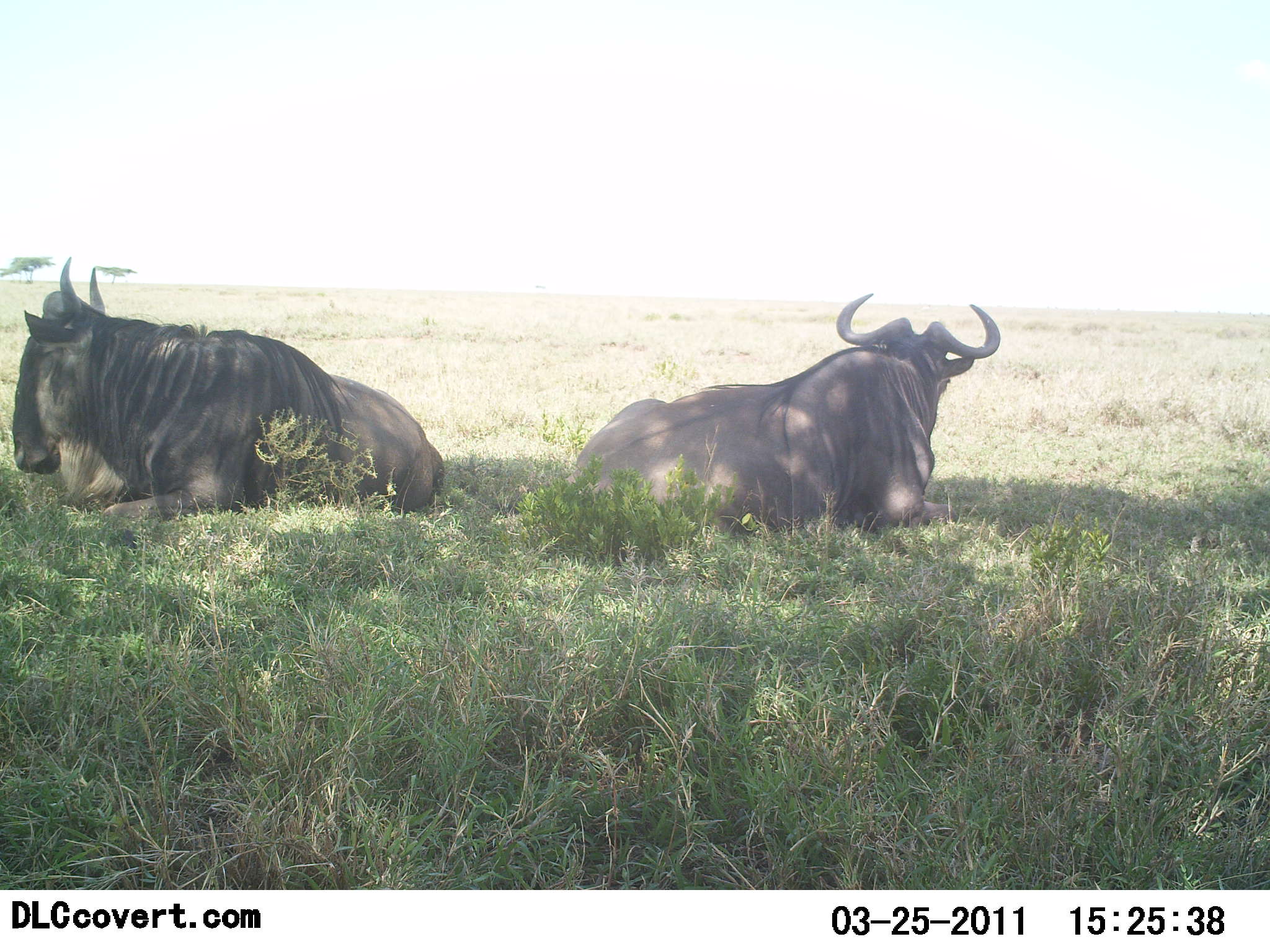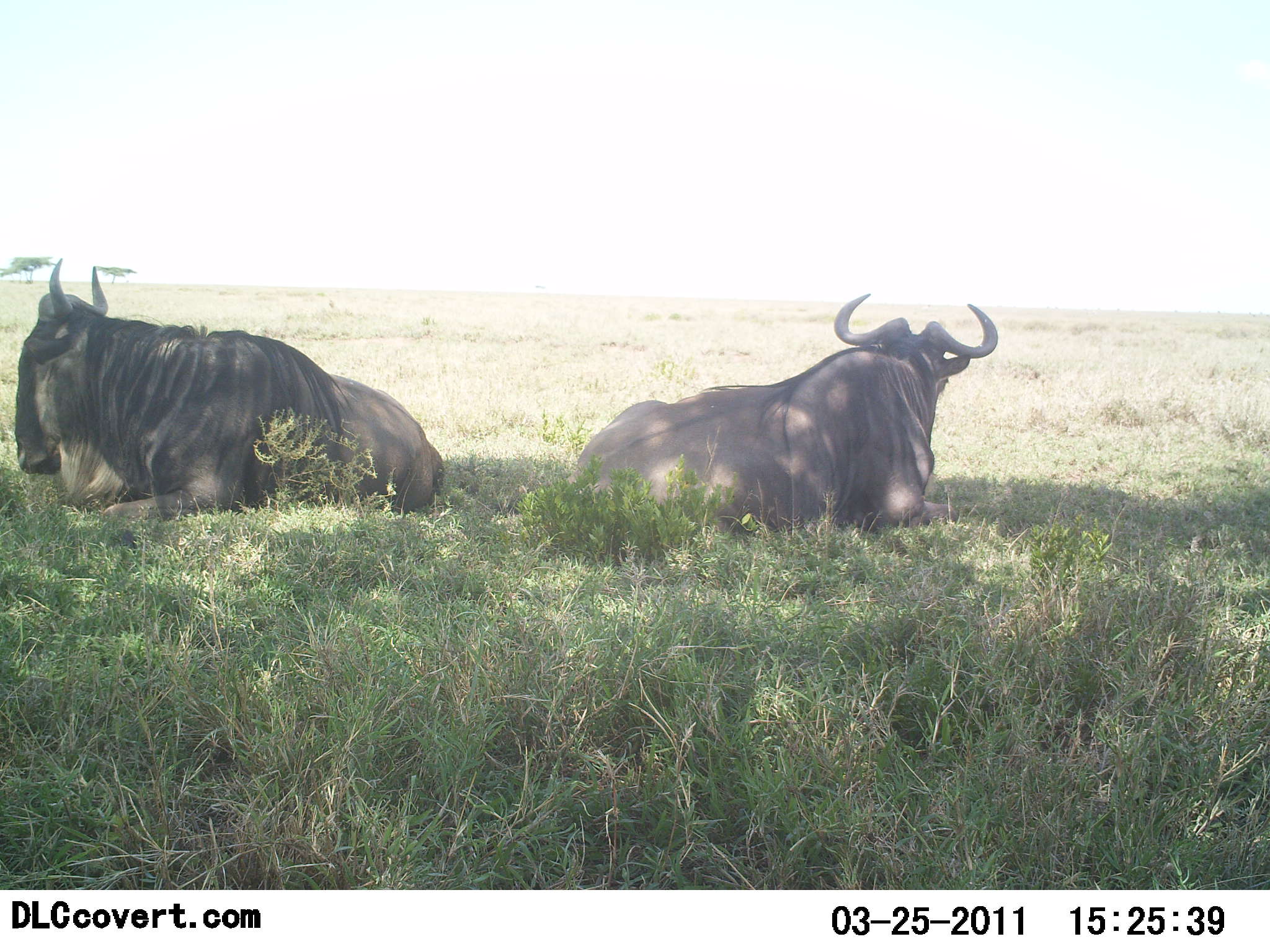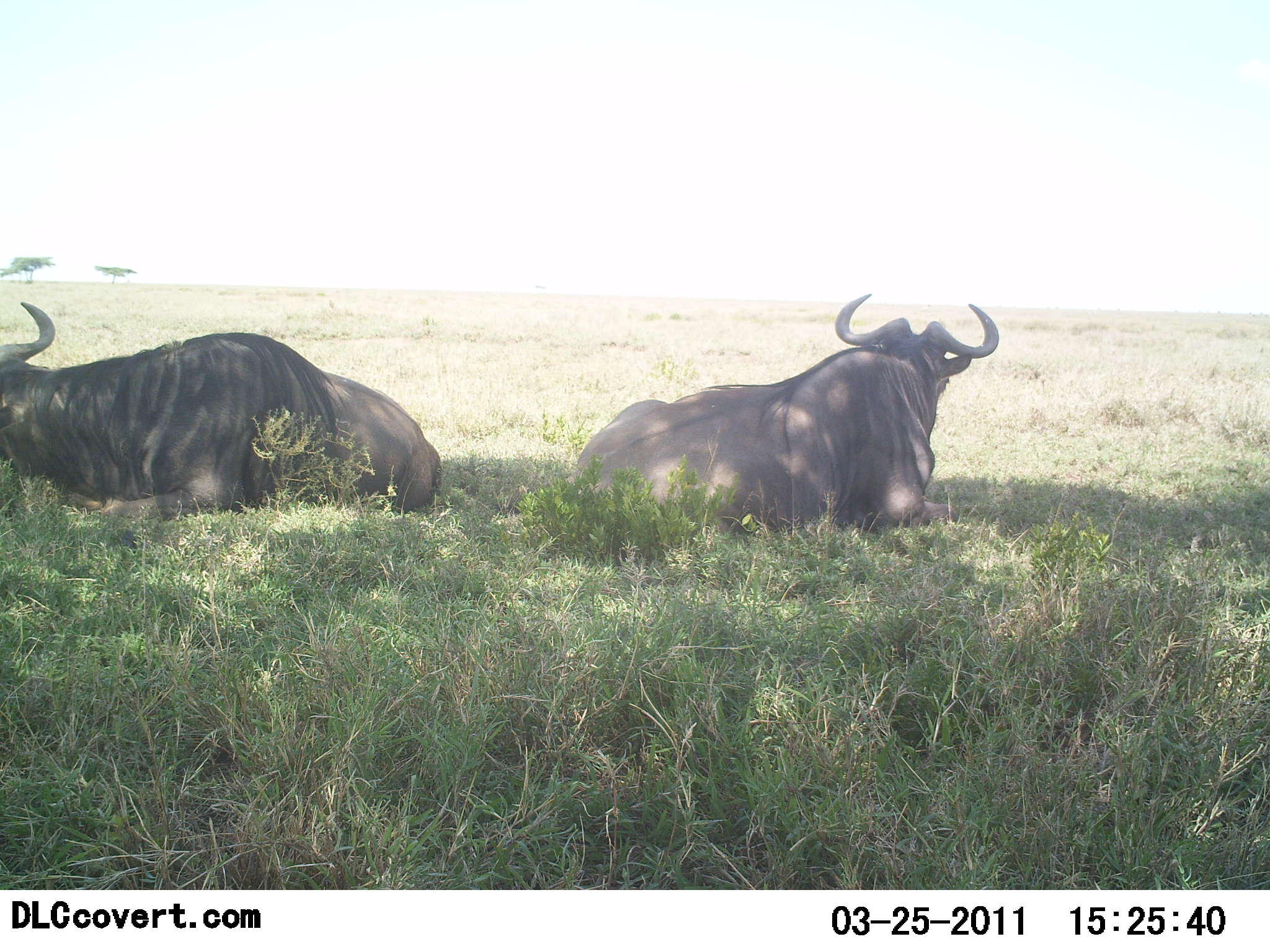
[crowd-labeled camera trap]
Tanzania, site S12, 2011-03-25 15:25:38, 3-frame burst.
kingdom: Animalia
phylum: Chordata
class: Mammalia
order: Artiodactyla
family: Bovidae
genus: Connochaetes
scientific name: Connochaetes taurinus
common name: blue wildebeest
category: wildebeest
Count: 2.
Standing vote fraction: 0%.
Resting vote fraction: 100%.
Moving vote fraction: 0%.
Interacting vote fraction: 0%.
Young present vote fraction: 0%.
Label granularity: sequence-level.